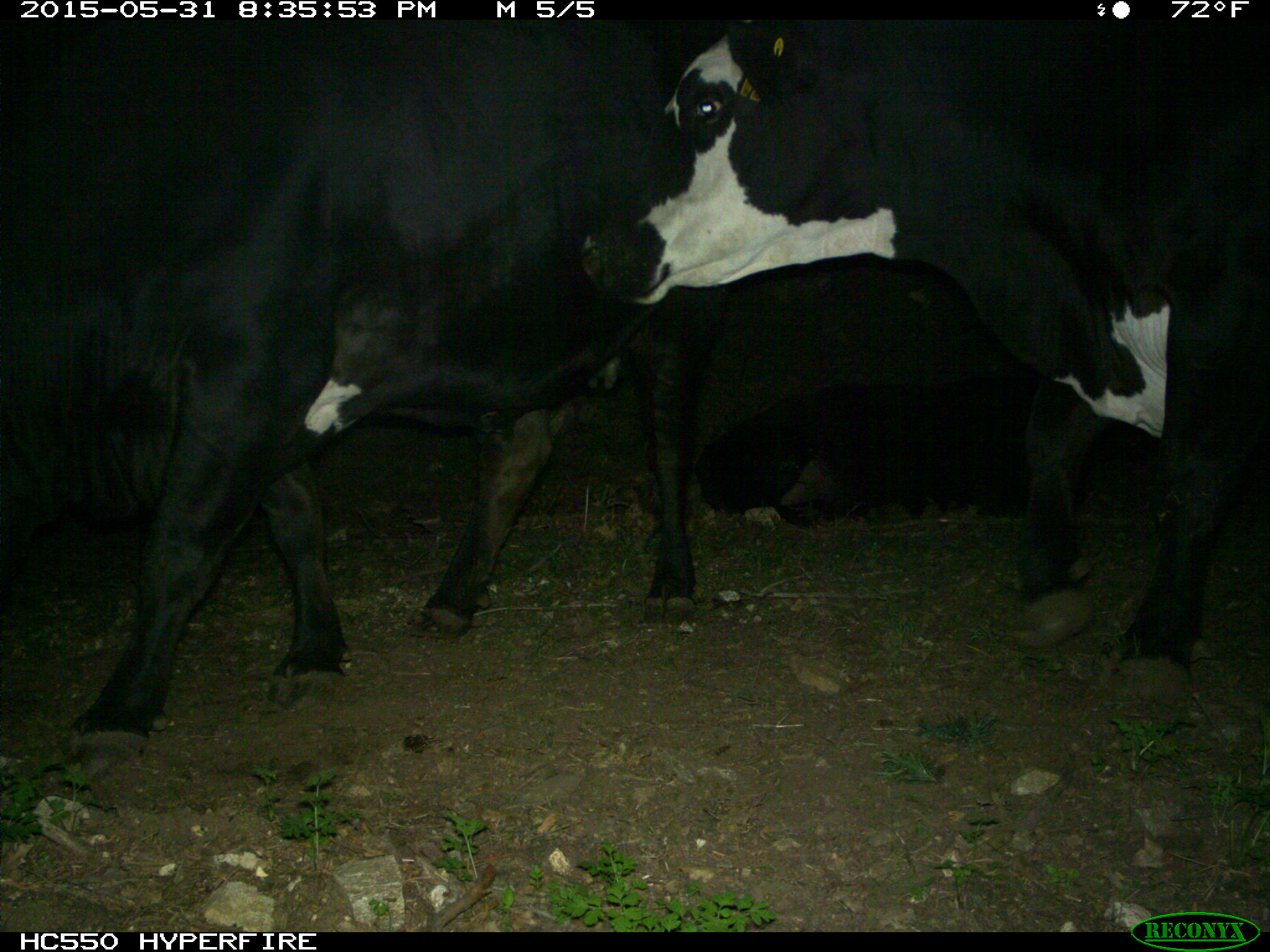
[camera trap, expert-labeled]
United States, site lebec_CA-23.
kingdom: Animalia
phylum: Chordata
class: Mammalia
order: Artiodactyla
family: Bovidae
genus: Bos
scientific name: Bos taurus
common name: domestic cow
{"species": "Bos taurus (domestic cow)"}